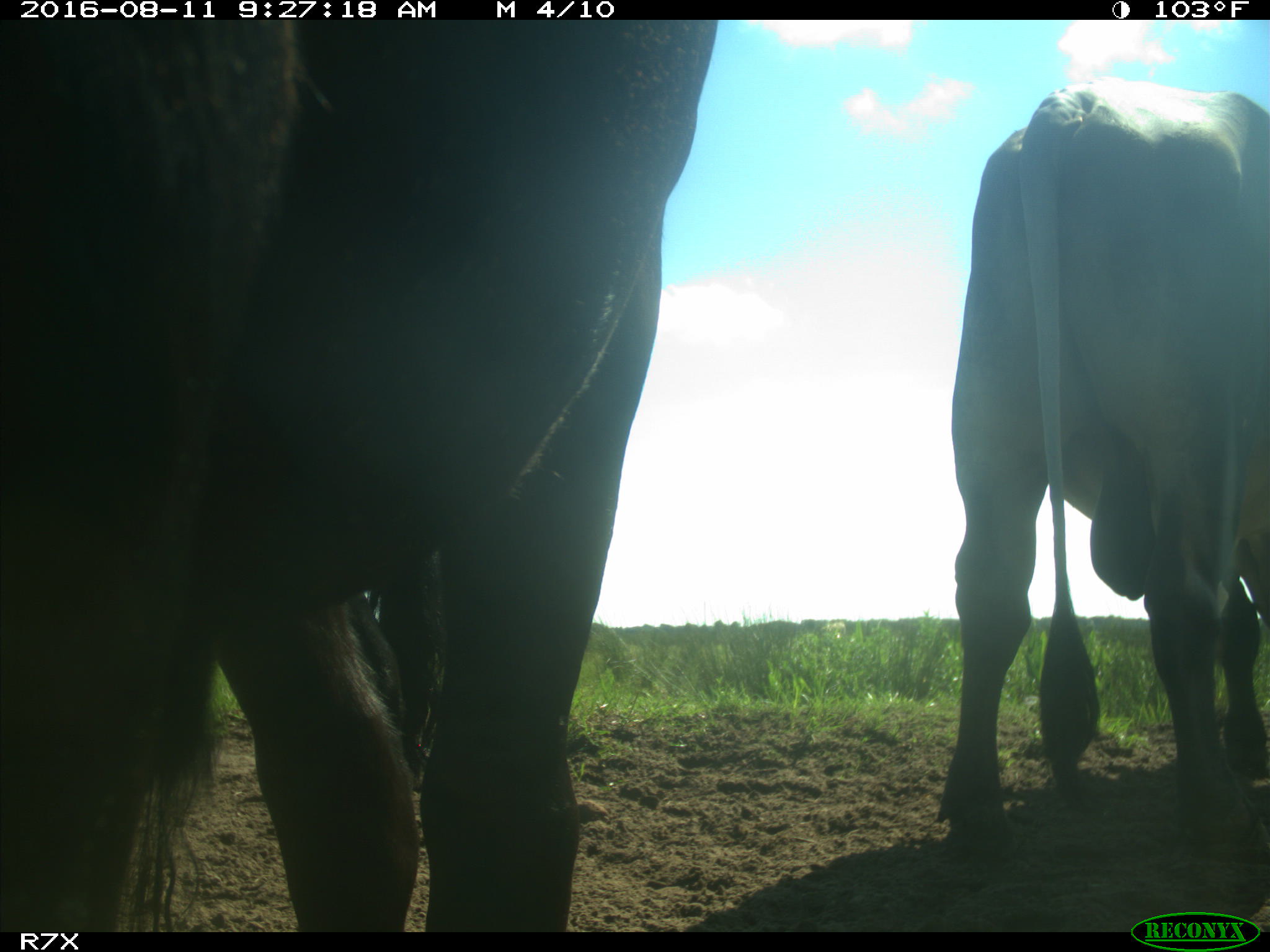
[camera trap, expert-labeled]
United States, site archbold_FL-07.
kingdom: Animalia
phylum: Chordata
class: Mammalia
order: Artiodactyla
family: Bovidae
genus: Bos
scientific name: Bos taurus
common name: domestic cow